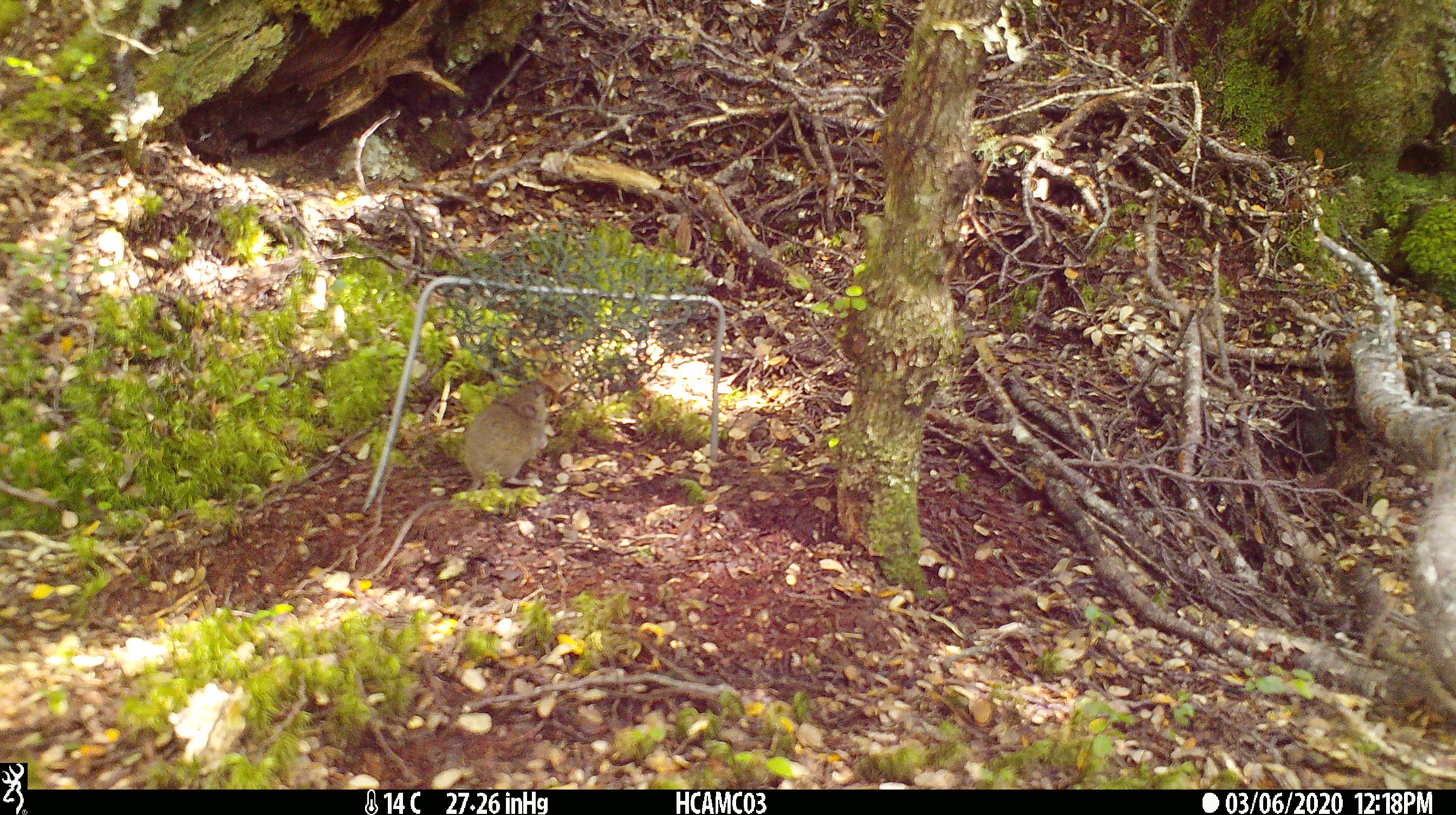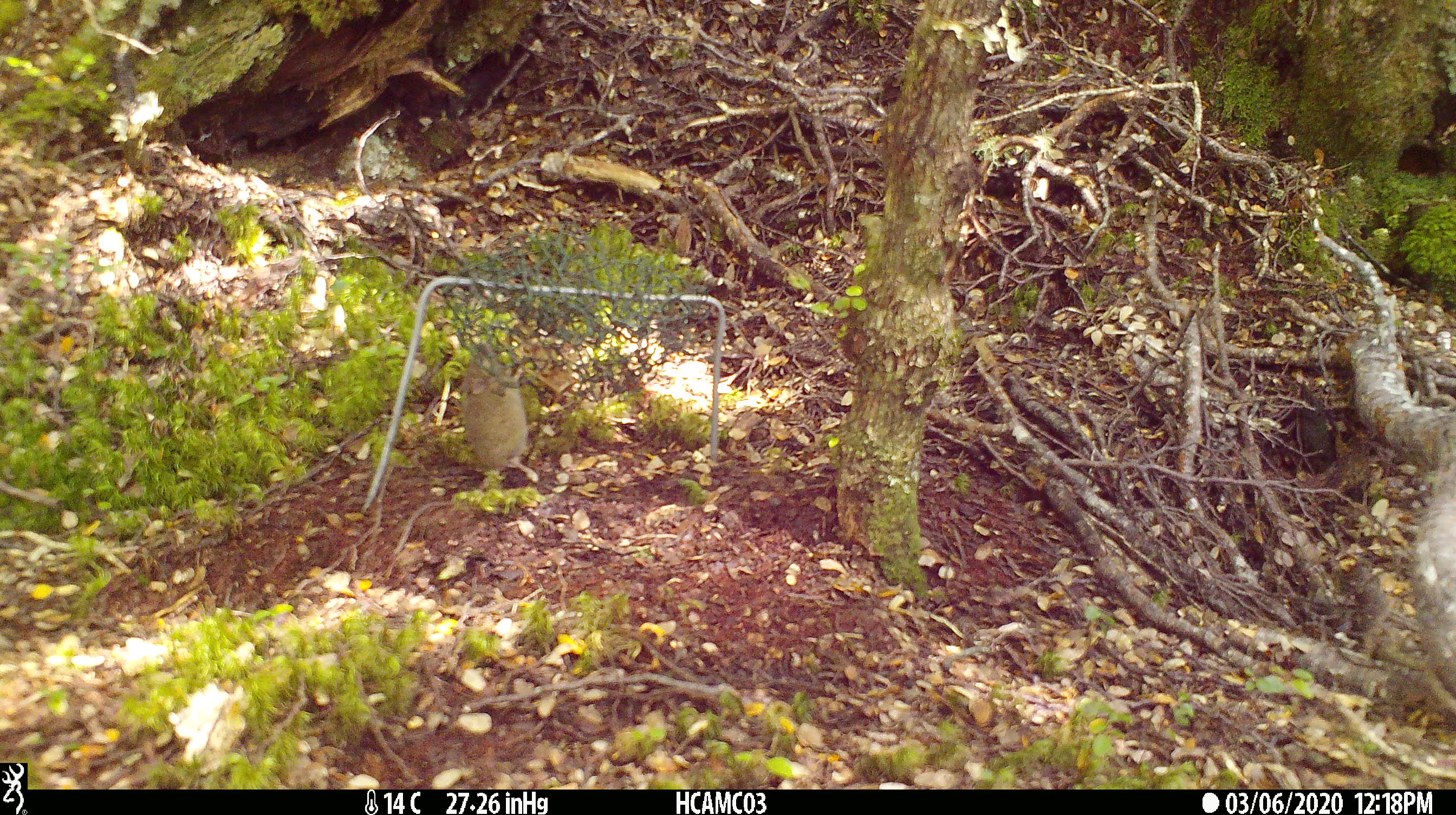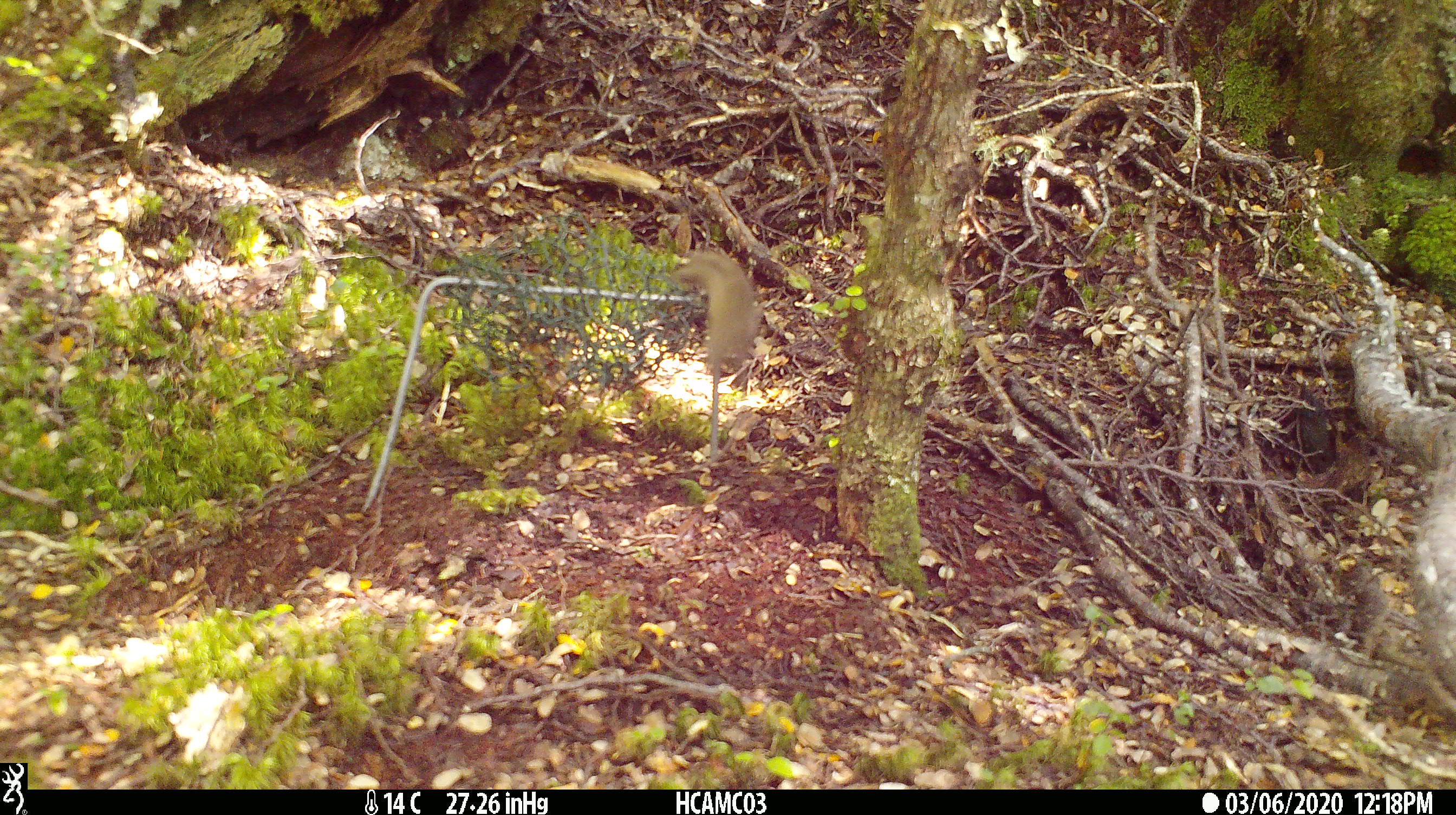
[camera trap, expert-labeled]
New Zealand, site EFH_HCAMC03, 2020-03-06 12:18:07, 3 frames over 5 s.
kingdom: Animalia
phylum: Chordata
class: Mammalia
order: Rodentia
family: Muridae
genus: Mus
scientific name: Mus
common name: mouse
Mouse (Mus).